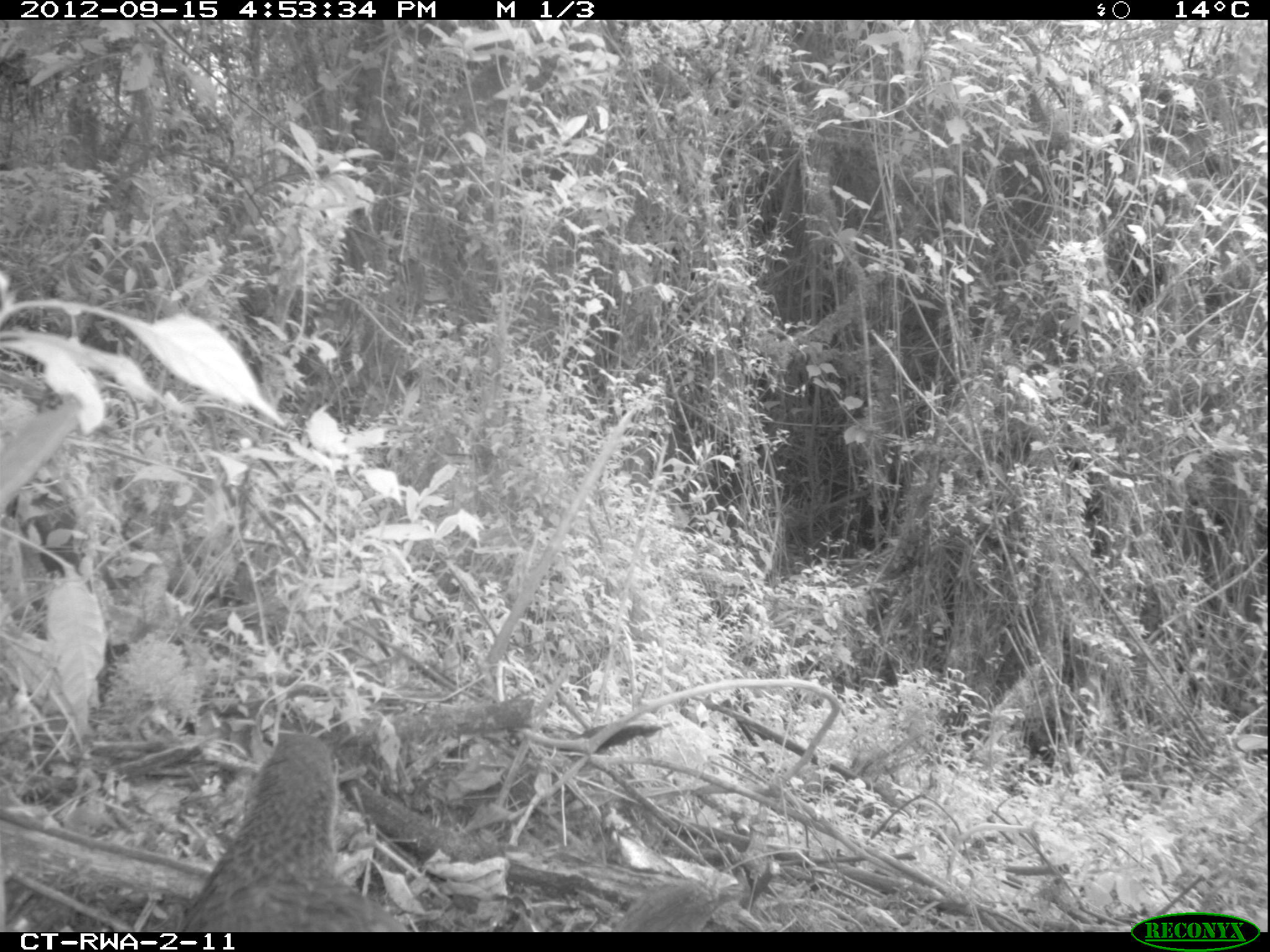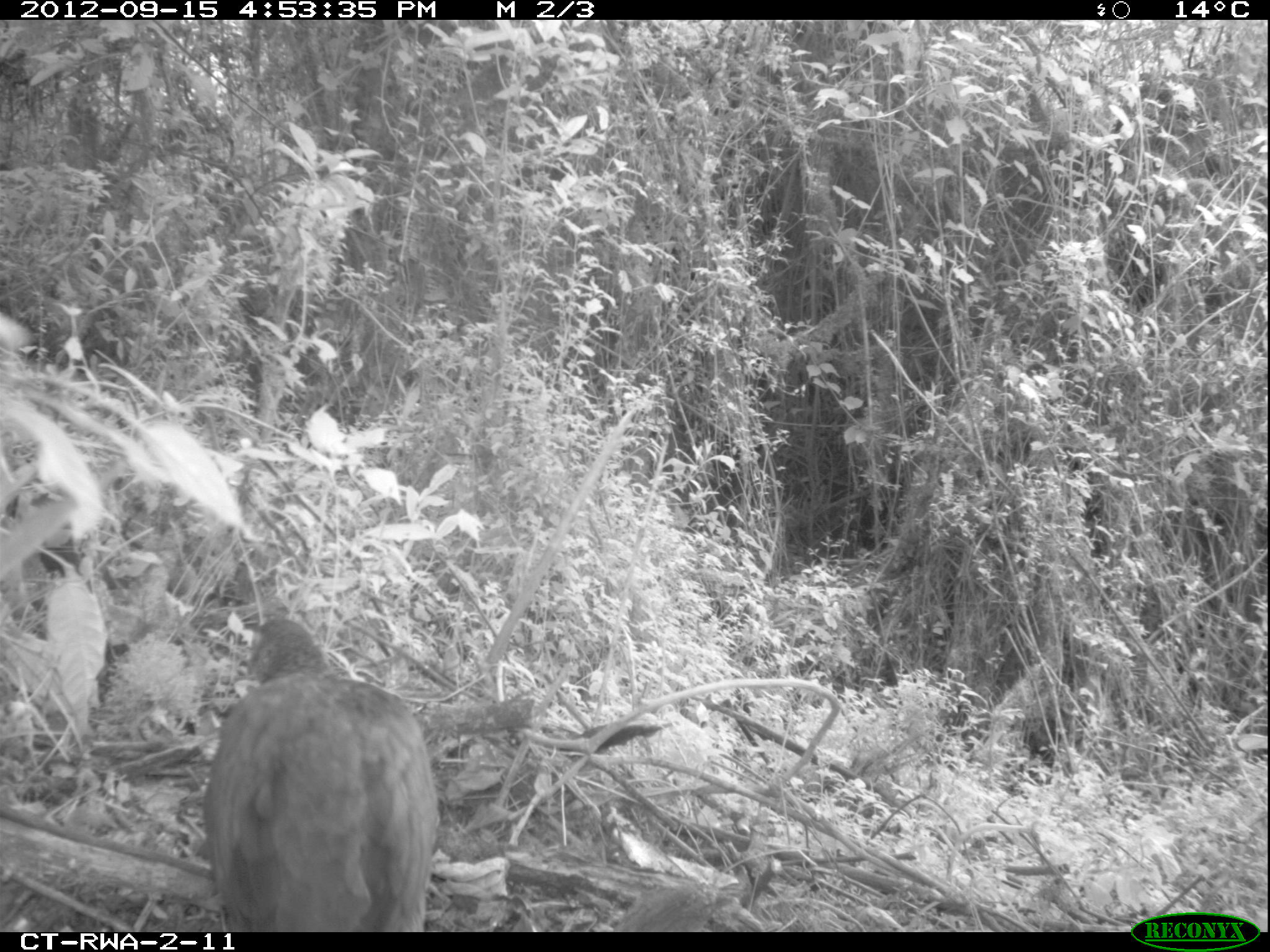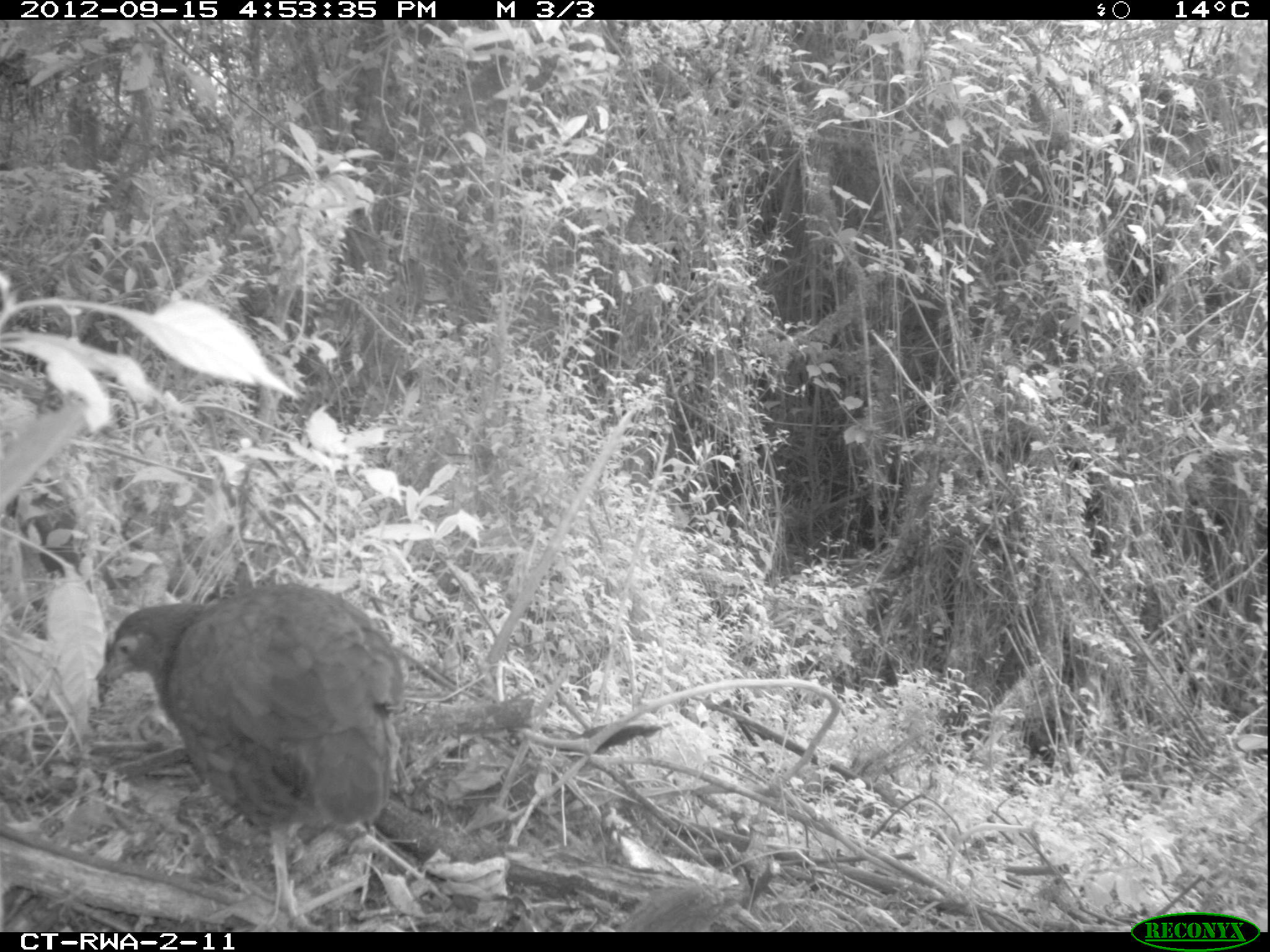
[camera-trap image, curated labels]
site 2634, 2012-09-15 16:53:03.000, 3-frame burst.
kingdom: Animalia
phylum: Chordata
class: Aves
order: Galliformes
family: Phasianidae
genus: Pternistis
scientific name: Pternistis nobilis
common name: handsome francolin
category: francolinus nobilis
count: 1